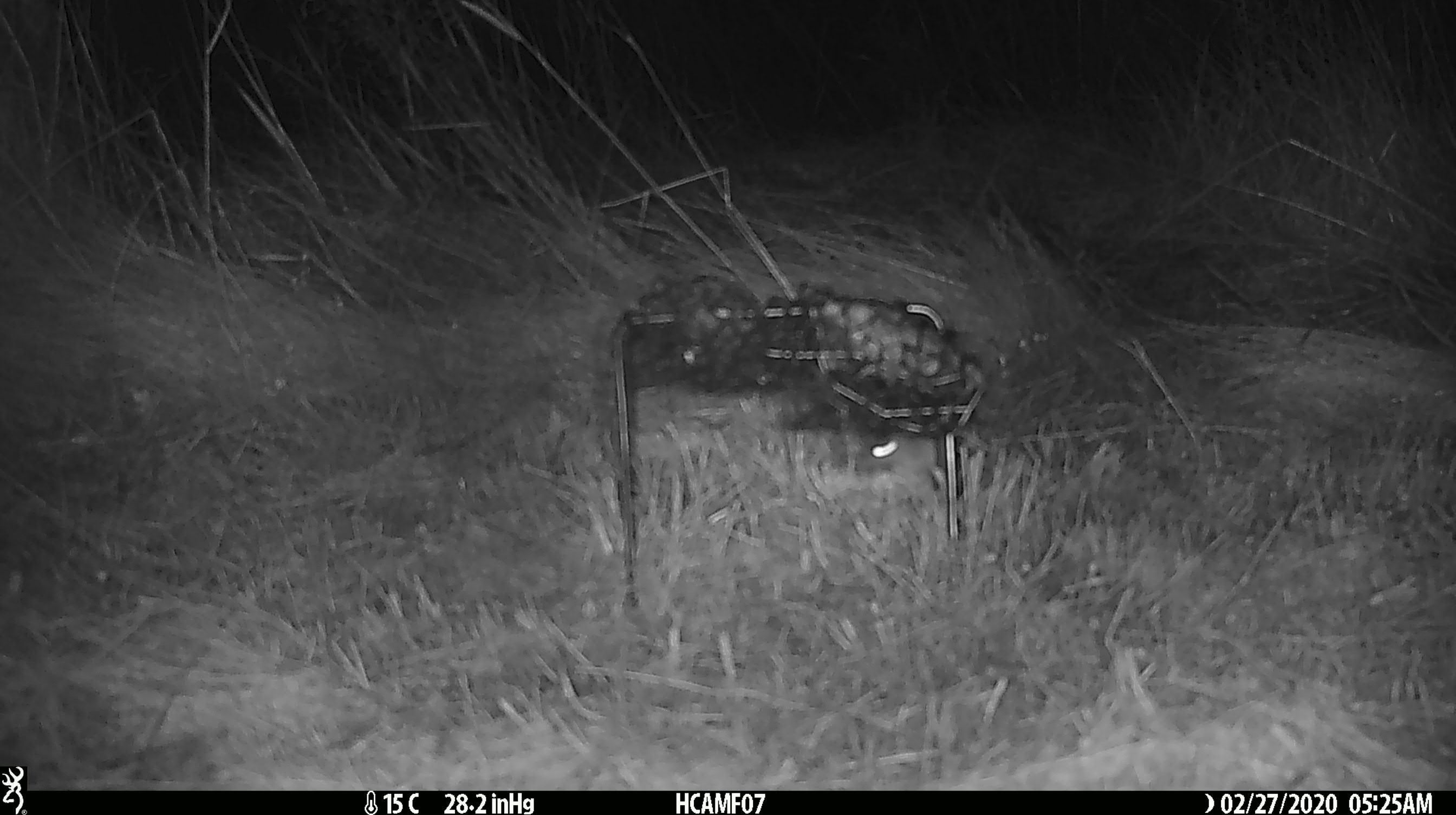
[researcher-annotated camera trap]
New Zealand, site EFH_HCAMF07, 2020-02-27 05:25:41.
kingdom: Animalia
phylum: Chordata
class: Mammalia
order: Rodentia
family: Muridae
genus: Mus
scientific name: Mus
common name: mouse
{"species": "mouse (Mus)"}